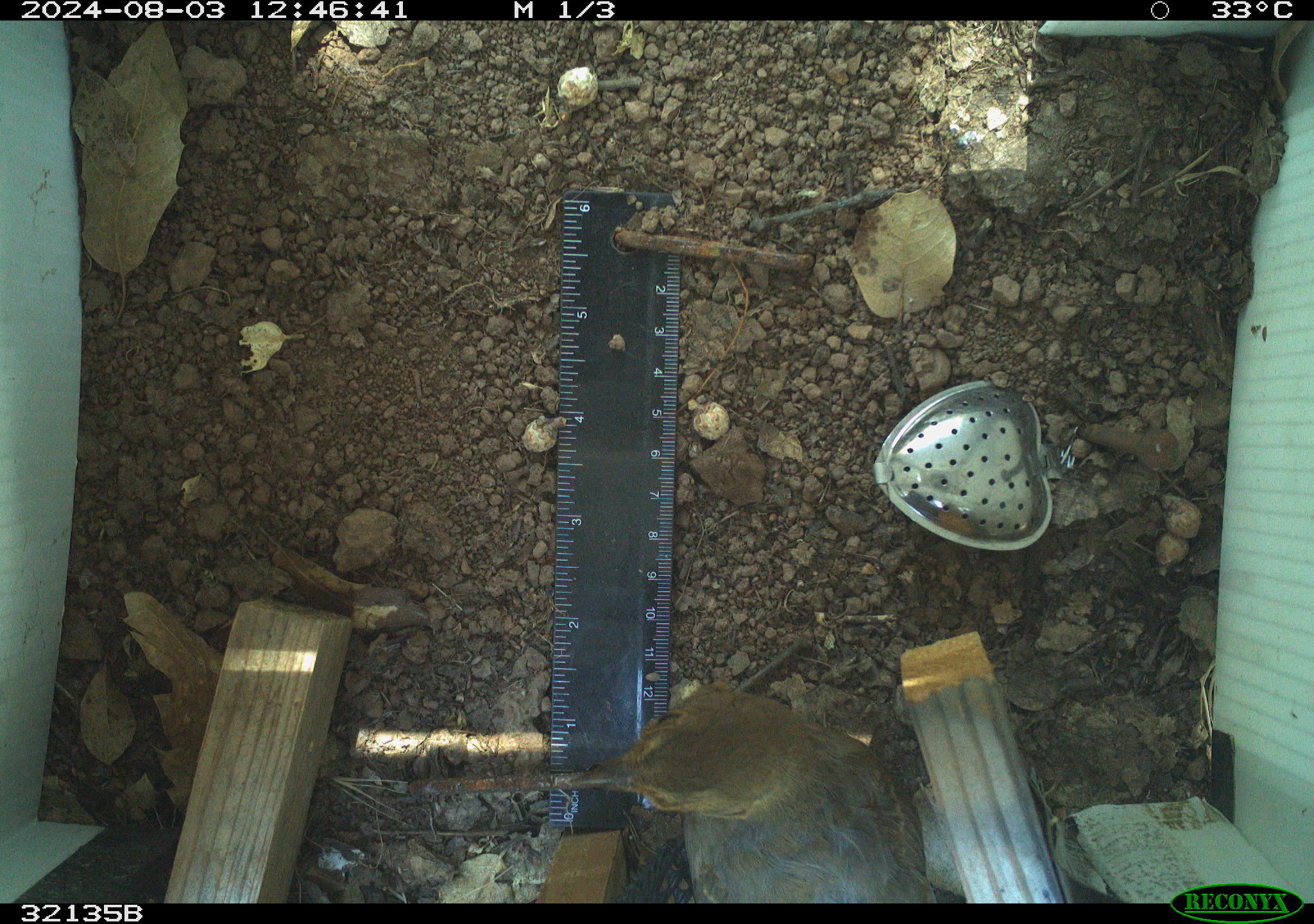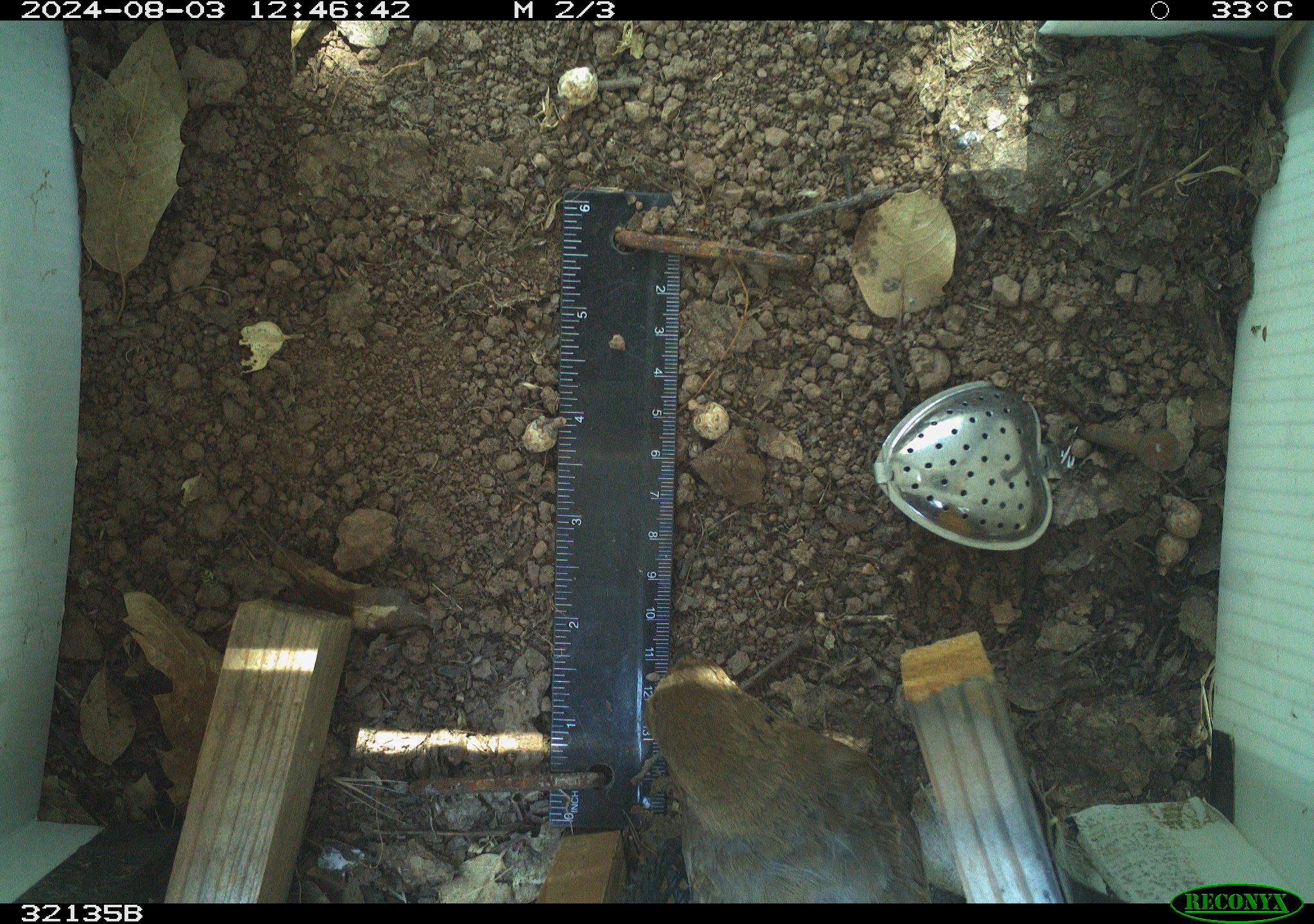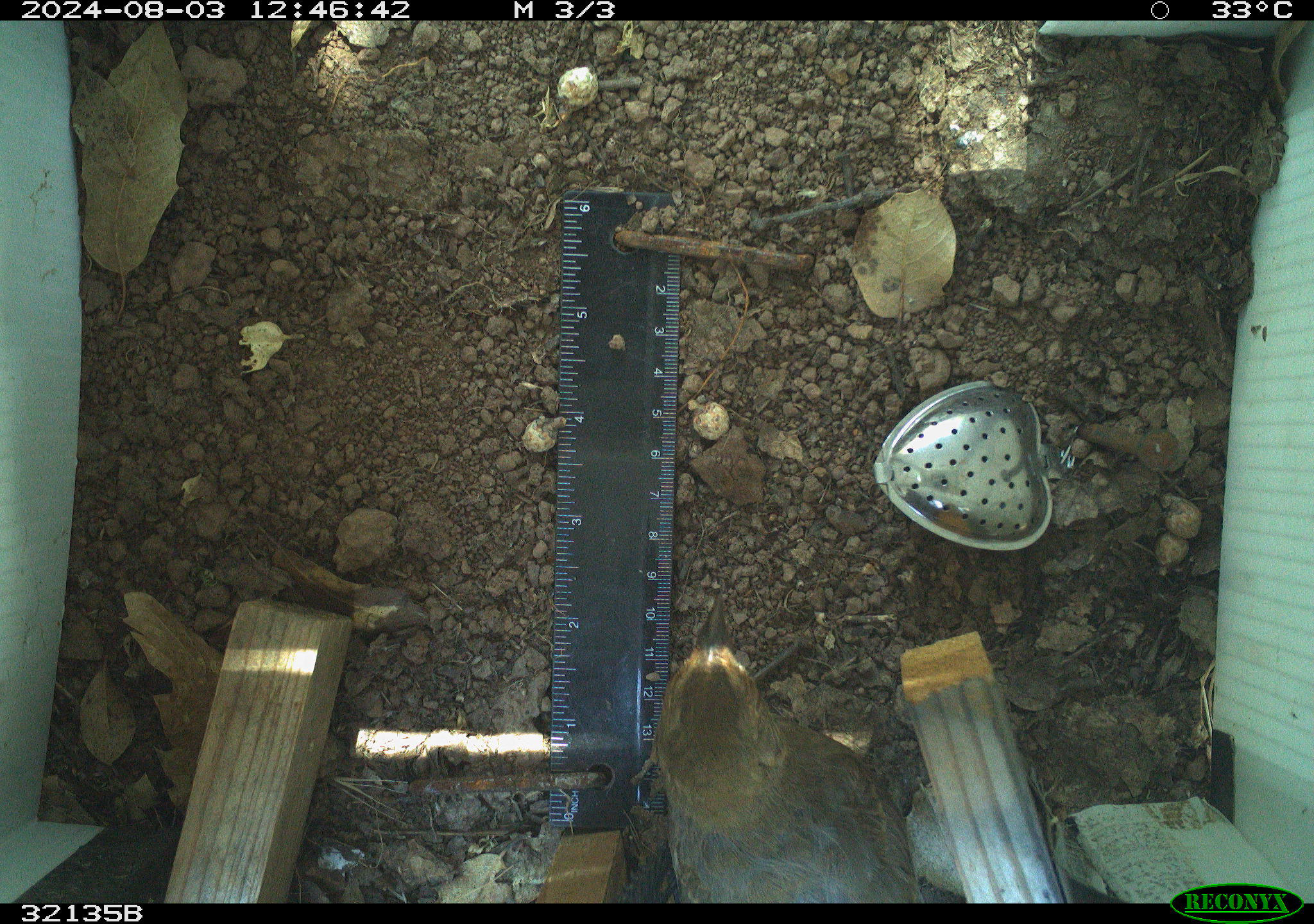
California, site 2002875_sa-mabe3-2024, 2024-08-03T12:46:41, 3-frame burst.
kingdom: Animalia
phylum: Chordata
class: Aves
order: Passeriformes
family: Passerellidae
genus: Melozone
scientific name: Melozone crissalis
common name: california towhee